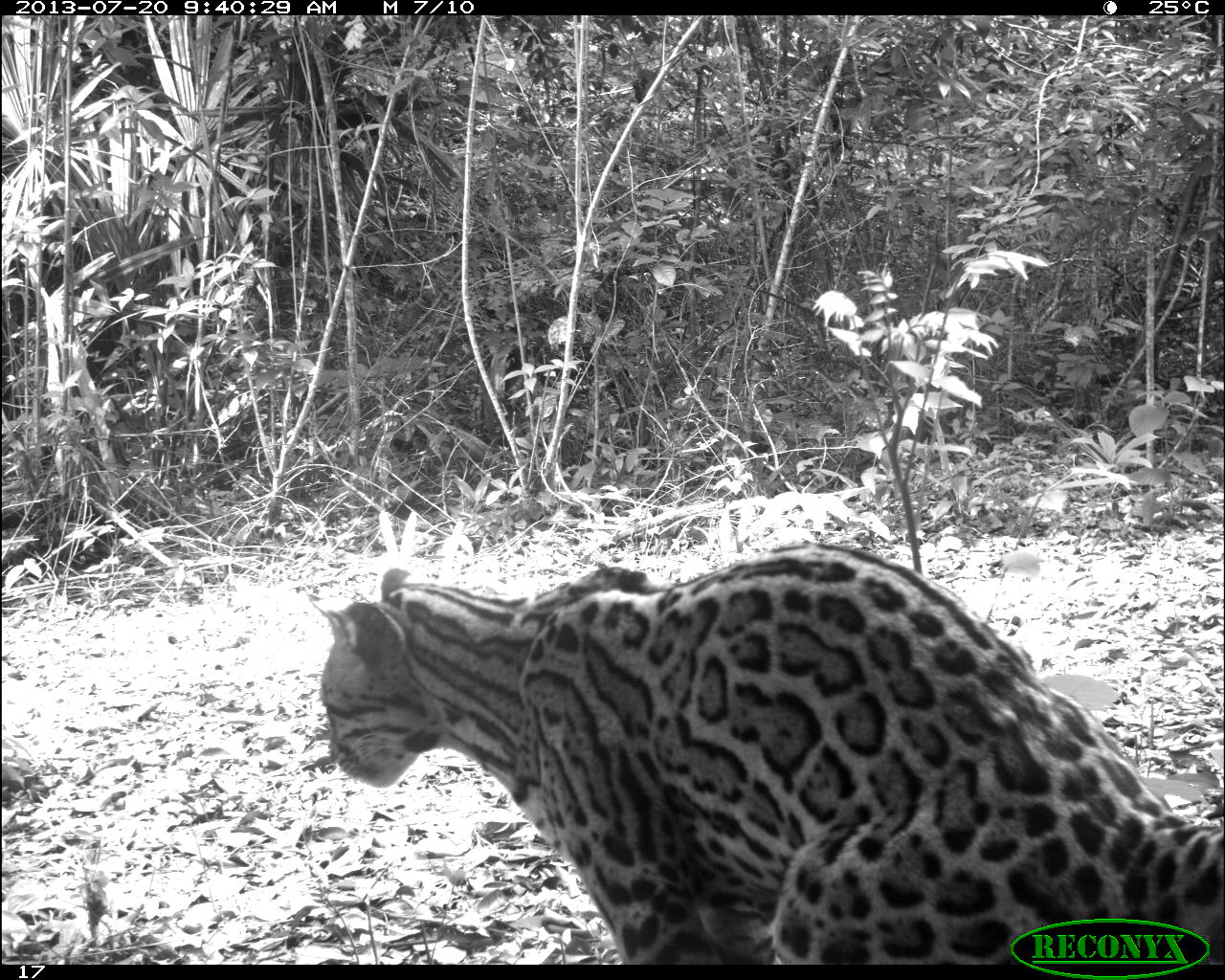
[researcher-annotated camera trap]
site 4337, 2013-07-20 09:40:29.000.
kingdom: Animalia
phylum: Chordata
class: Mammalia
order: Carnivora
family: Felidae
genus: Leopardus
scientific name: Leopardus pardalis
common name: ocelot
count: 1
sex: female